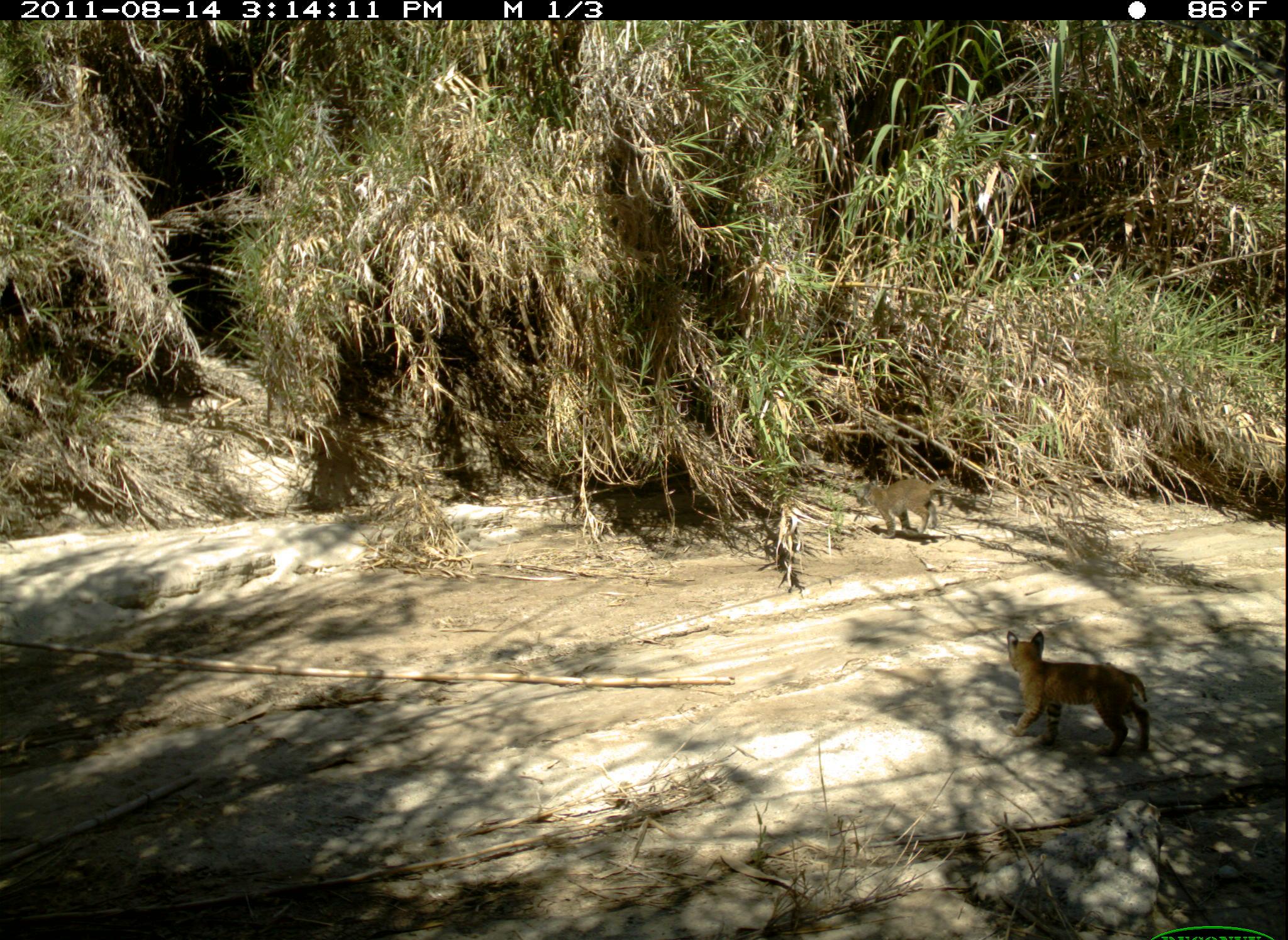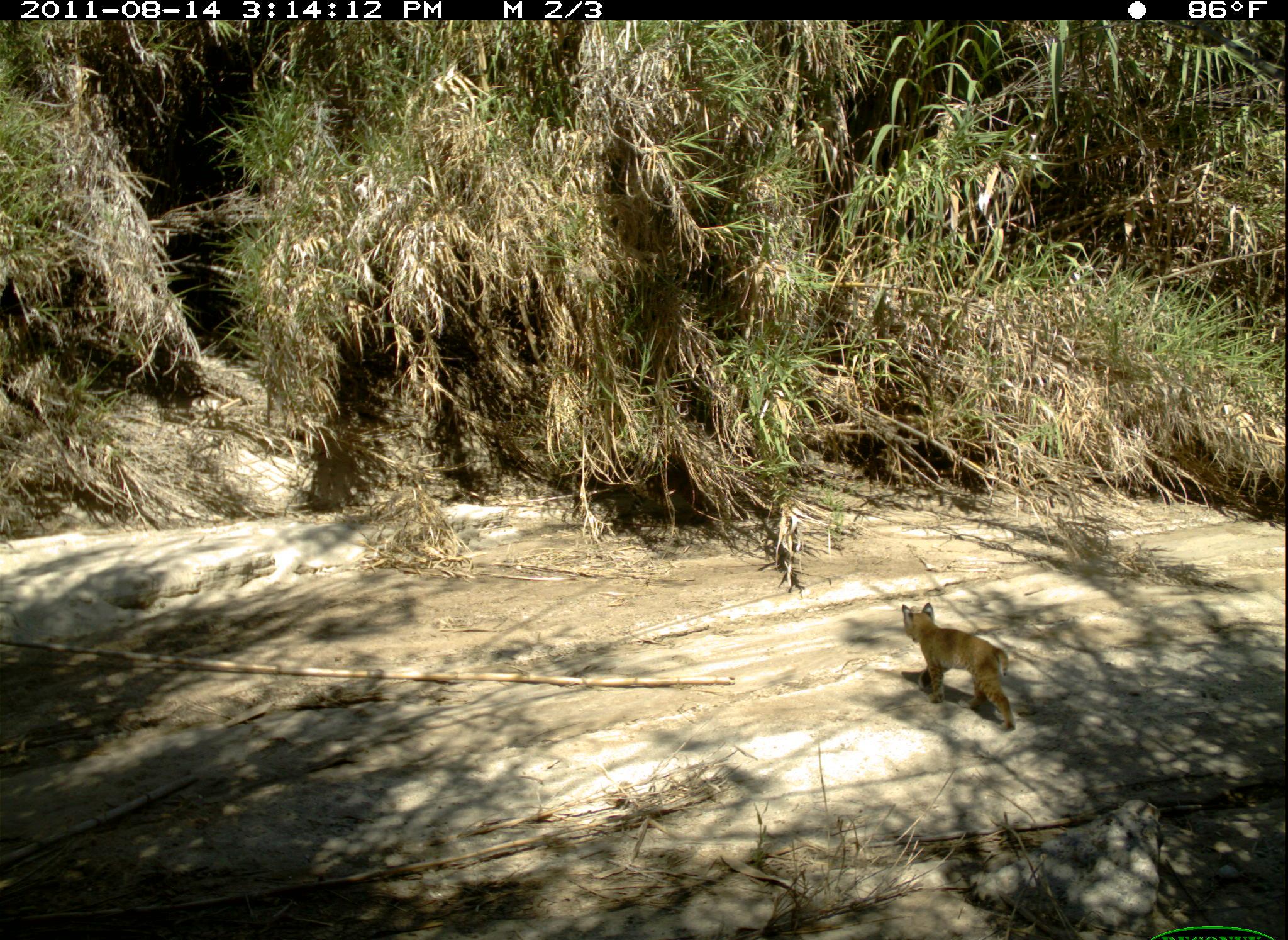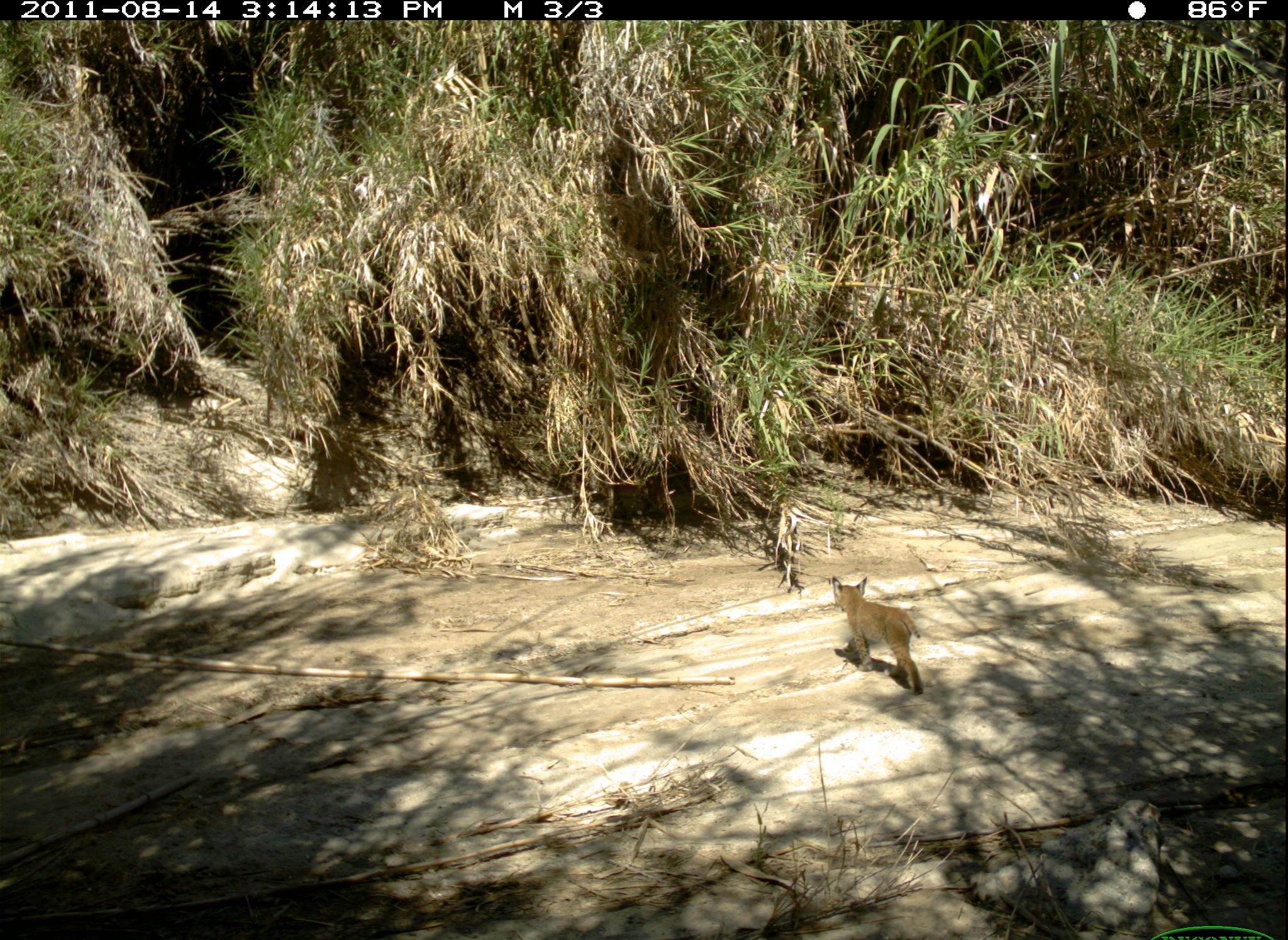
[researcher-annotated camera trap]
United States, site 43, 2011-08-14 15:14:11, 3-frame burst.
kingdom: Animalia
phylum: Chordata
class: Mammalia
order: Carnivora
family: Felidae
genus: Lynx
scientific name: Lynx rufus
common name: bobcat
Bobcat (Lynx rufus).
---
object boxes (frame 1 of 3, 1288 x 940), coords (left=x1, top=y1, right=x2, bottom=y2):
bobcat: (left=863, top=474, right=954, bottom=546)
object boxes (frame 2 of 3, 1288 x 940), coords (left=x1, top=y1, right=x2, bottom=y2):
bobcat: (left=890, top=591, right=1026, bottom=726)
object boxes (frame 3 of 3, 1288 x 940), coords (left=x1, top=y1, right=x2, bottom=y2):
bobcat: (left=824, top=575, right=932, bottom=701)